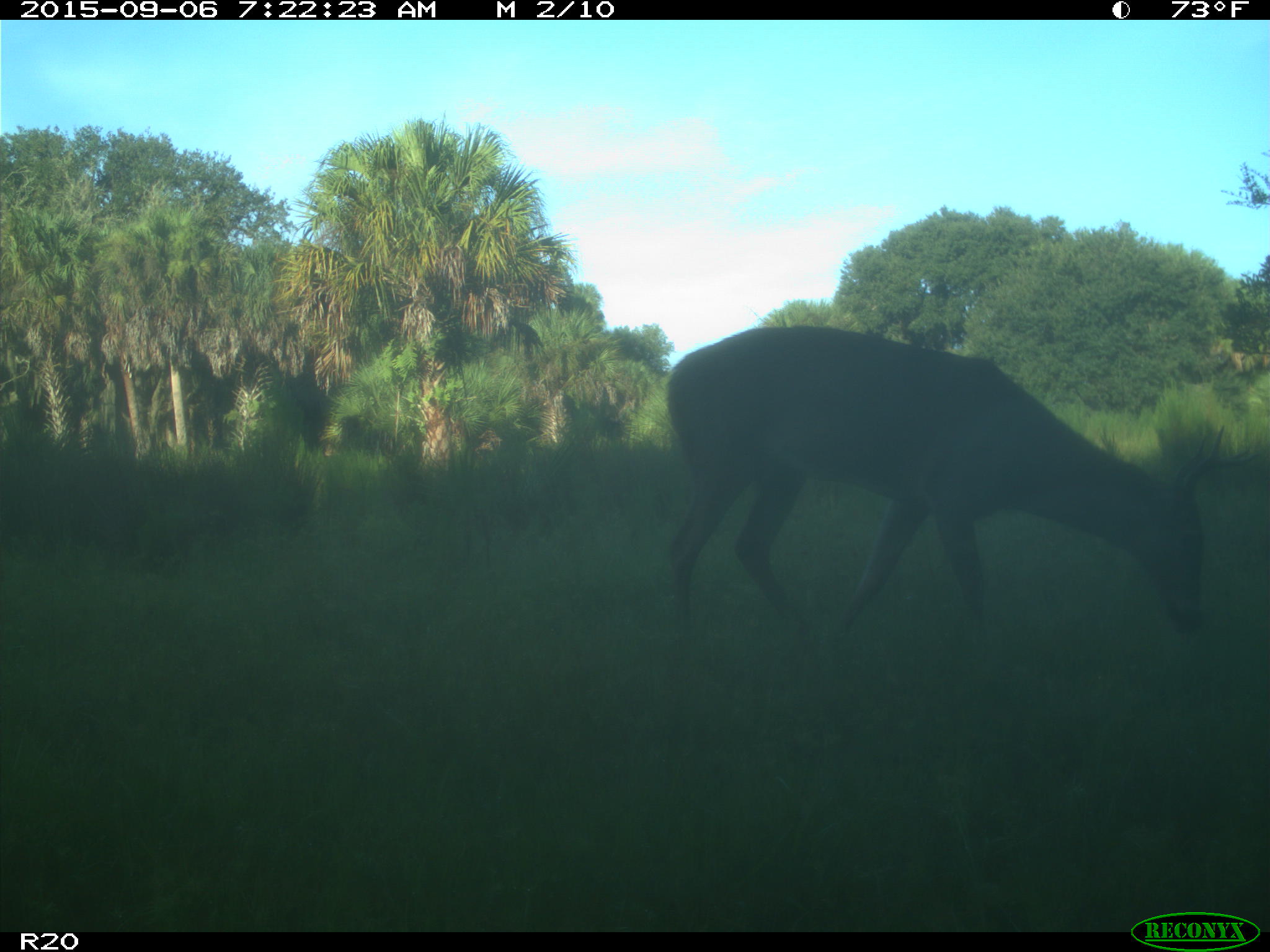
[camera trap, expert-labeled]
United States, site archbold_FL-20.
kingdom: Animalia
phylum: Chordata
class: Mammalia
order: Artiodactyla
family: Cervidae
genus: Odocoileus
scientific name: Odocoileus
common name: deer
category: unidentified deer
Unidentified deer (deer) (Odocoileus).